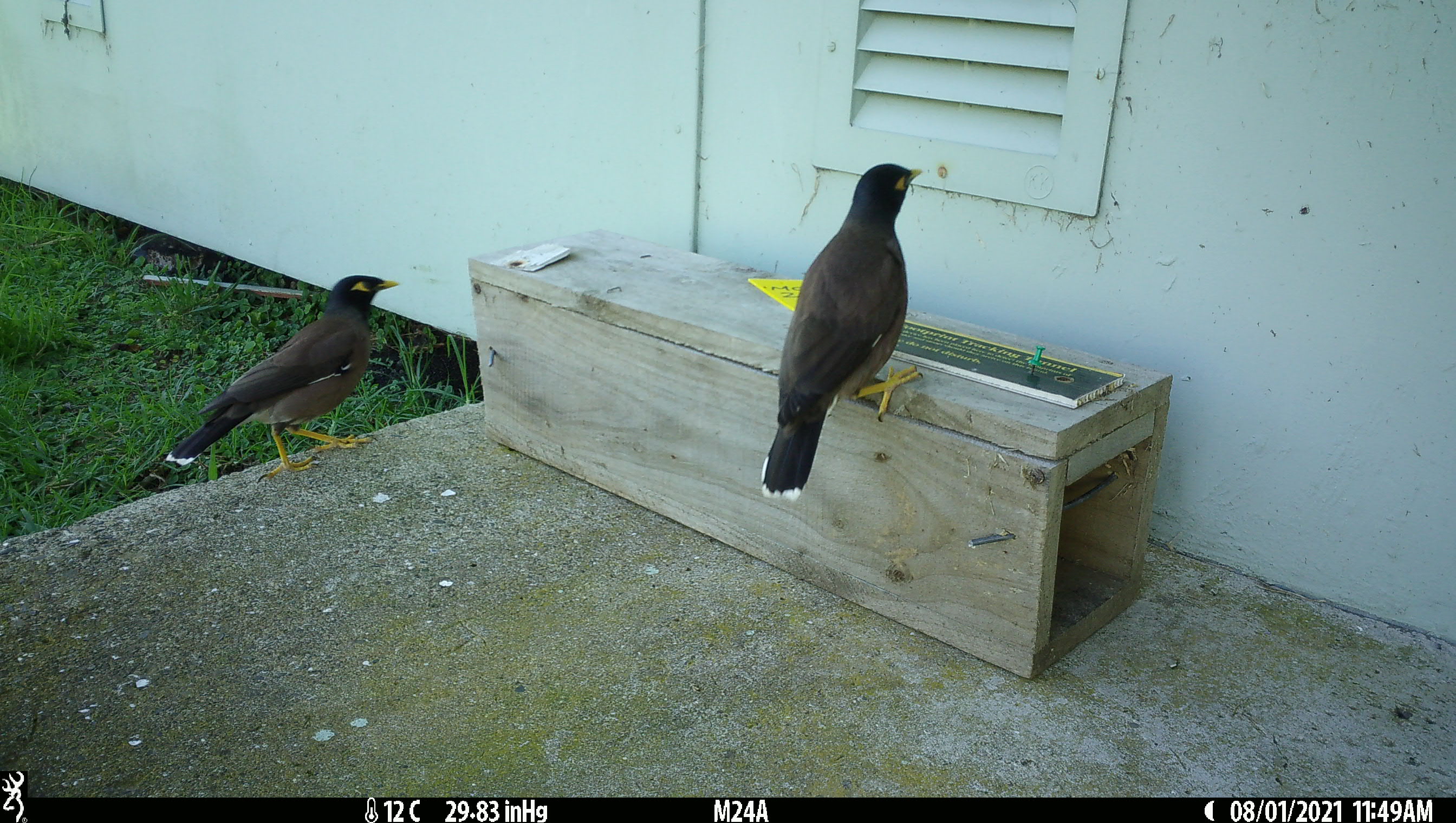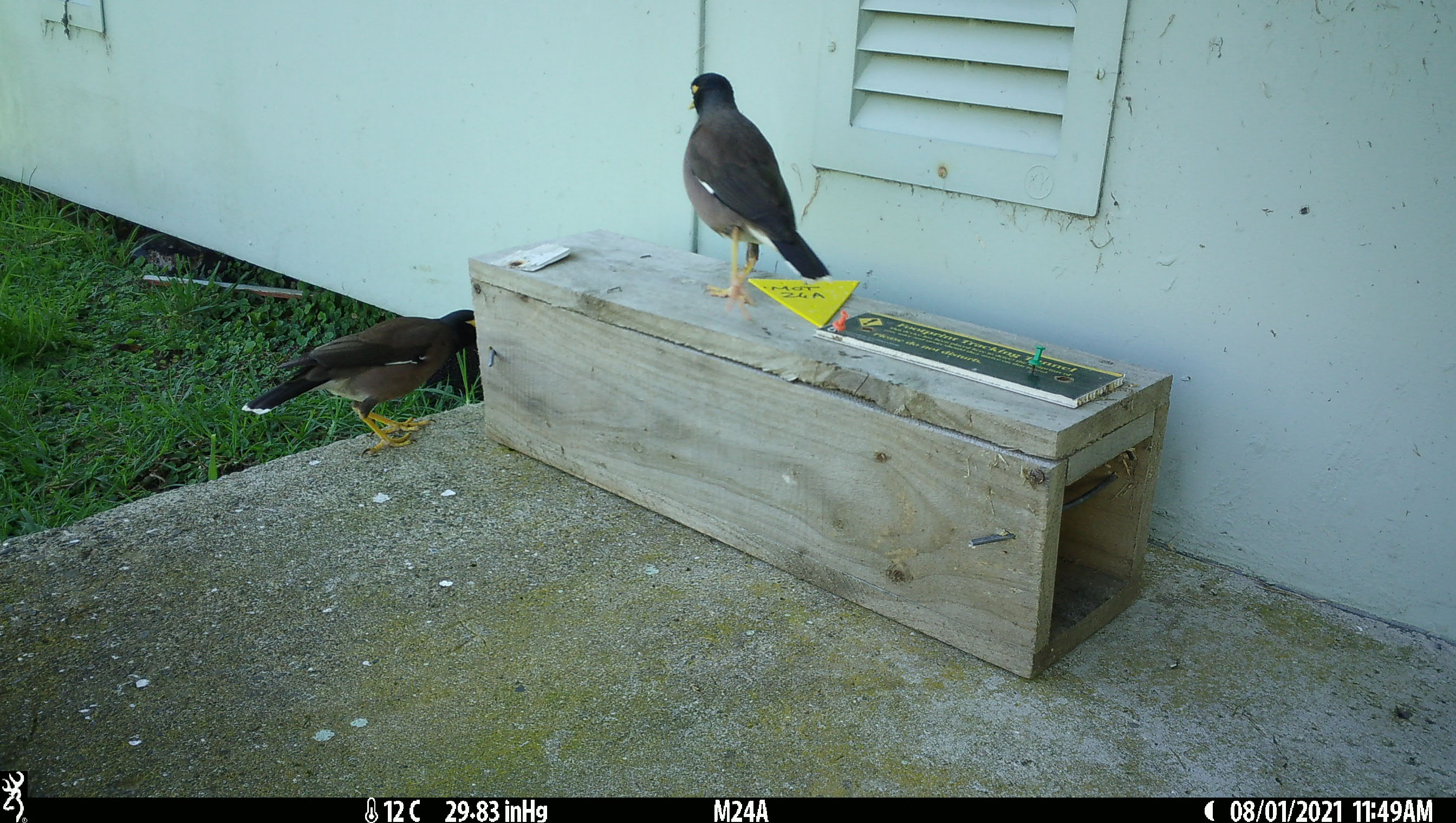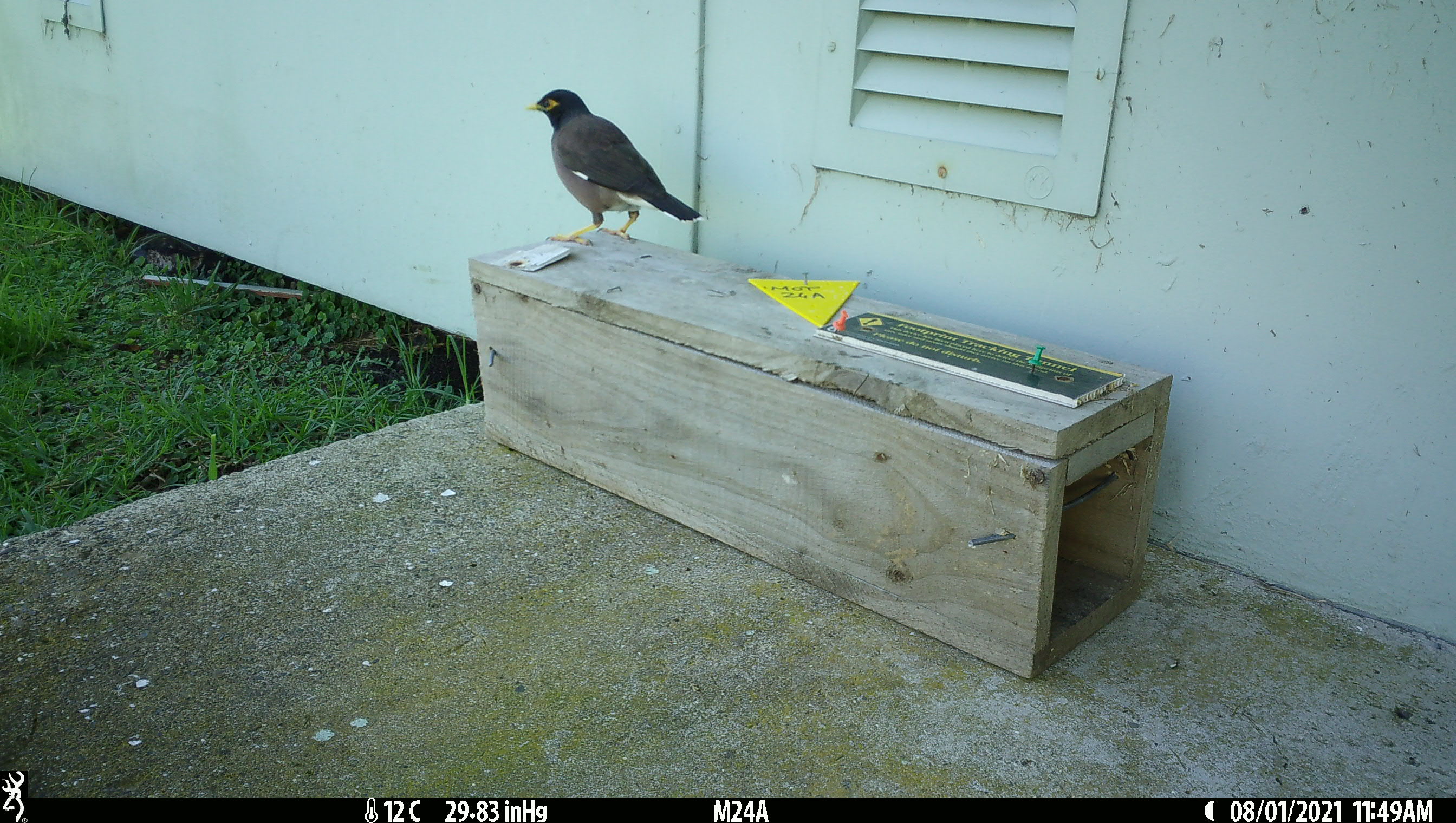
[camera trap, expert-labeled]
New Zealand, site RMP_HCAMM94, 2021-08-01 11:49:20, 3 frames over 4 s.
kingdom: Animalia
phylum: Chordata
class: Aves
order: Passeriformes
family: Sturnidae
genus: Acridotheres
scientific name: Acridotheres tristis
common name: common myna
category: myna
Myna (common myna) (Acridotheres tristis).